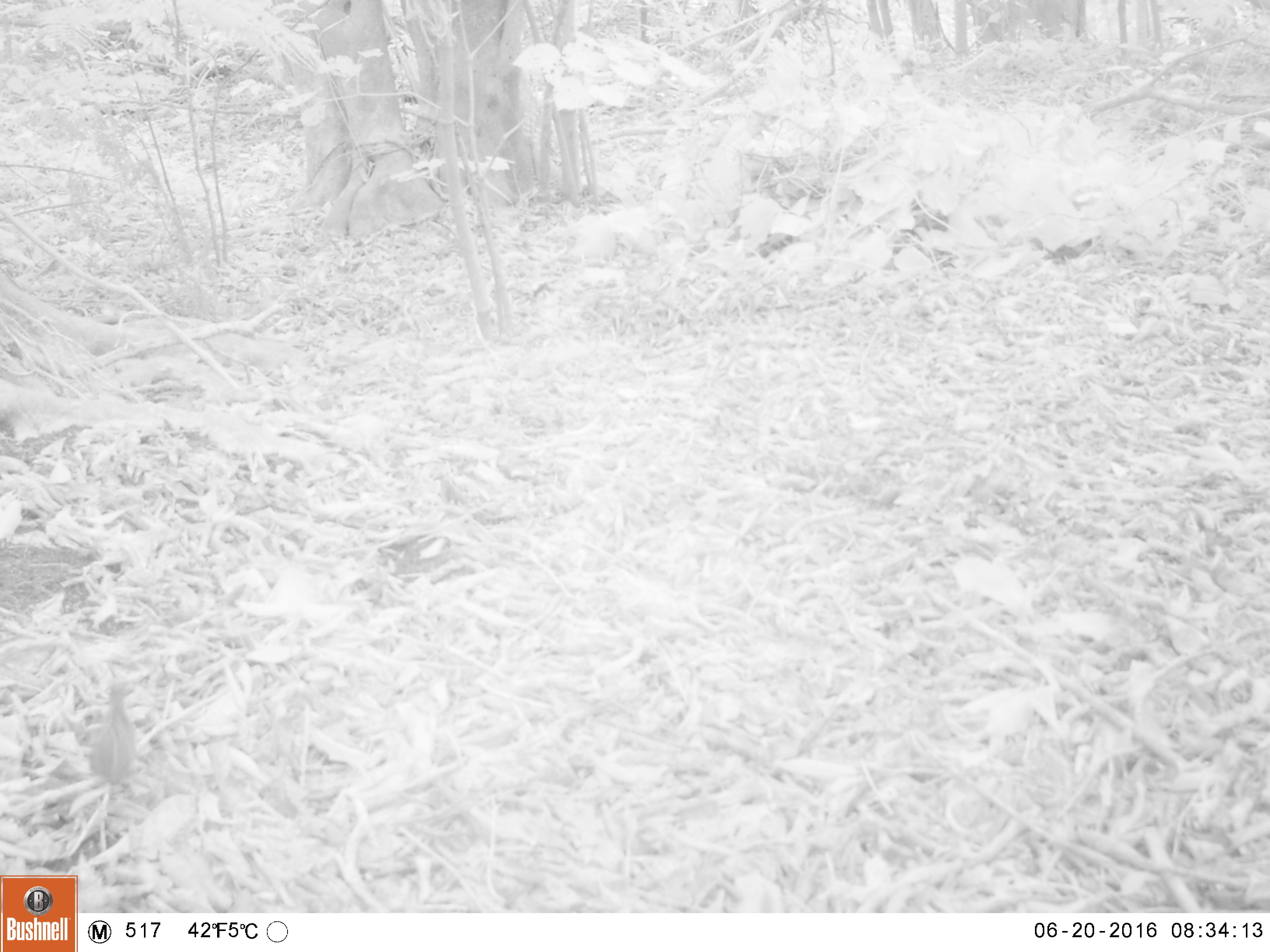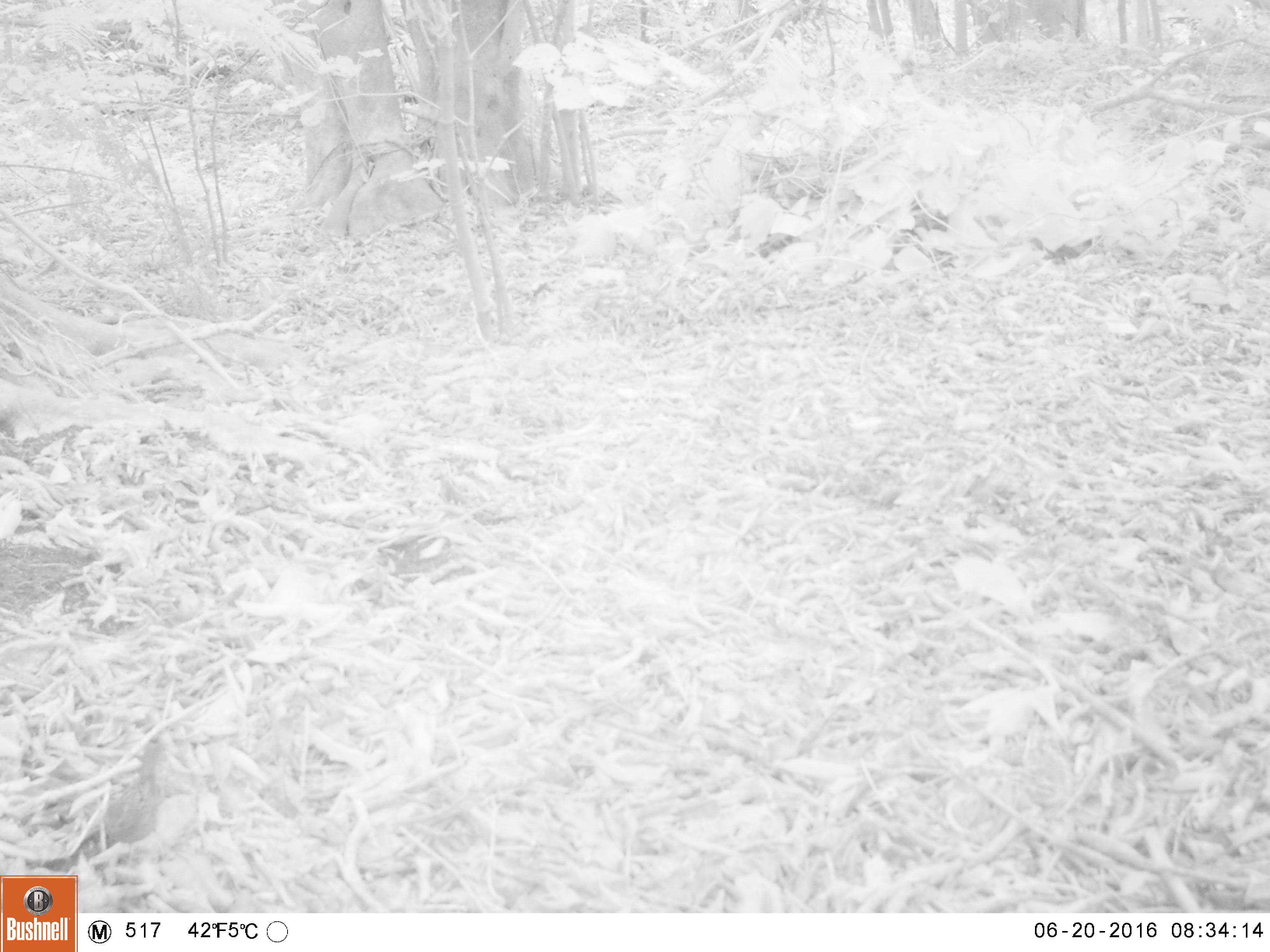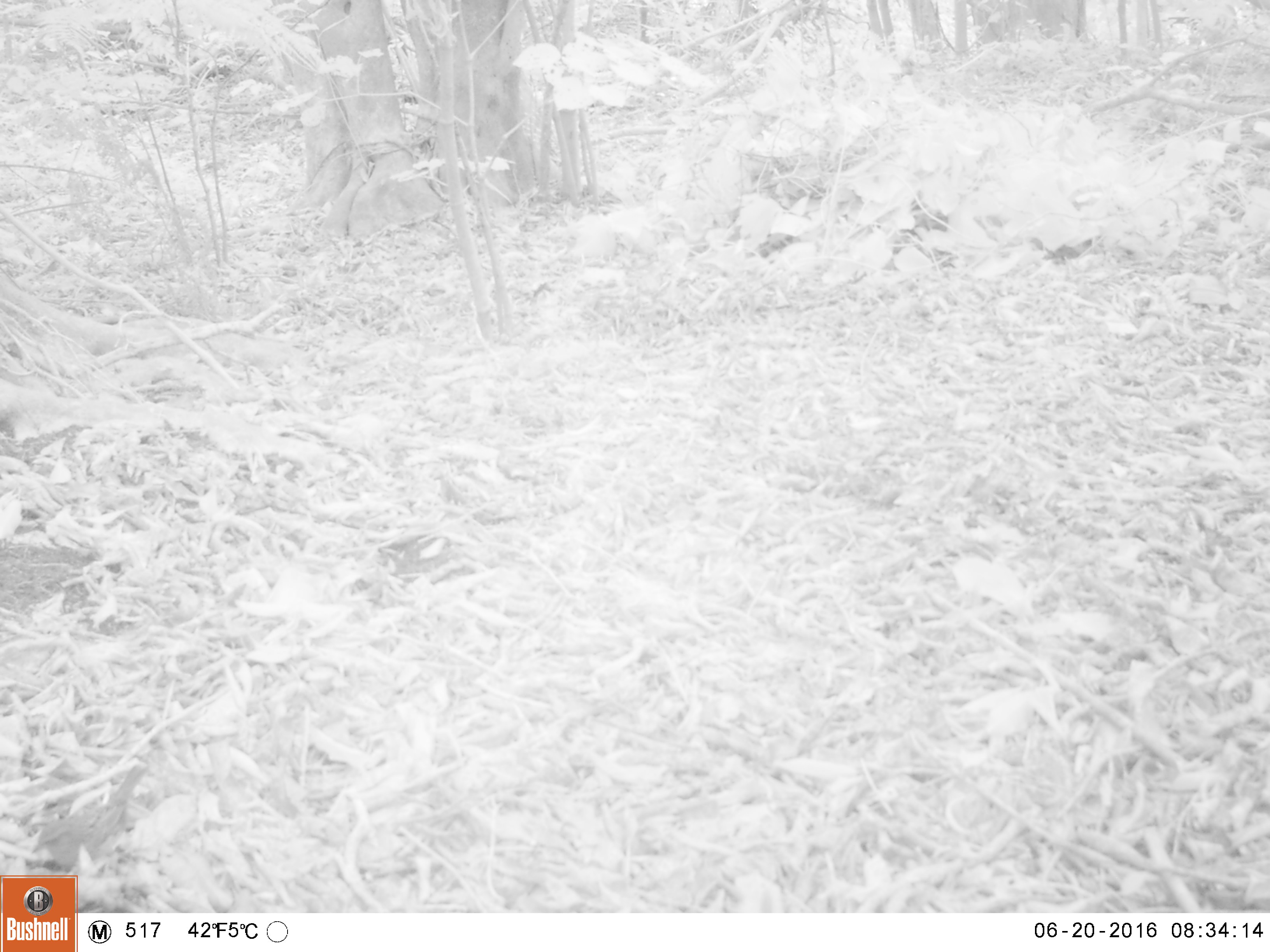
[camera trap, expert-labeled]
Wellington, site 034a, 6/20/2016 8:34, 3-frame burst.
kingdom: Animalia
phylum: Chordata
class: Aves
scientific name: Aves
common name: bird